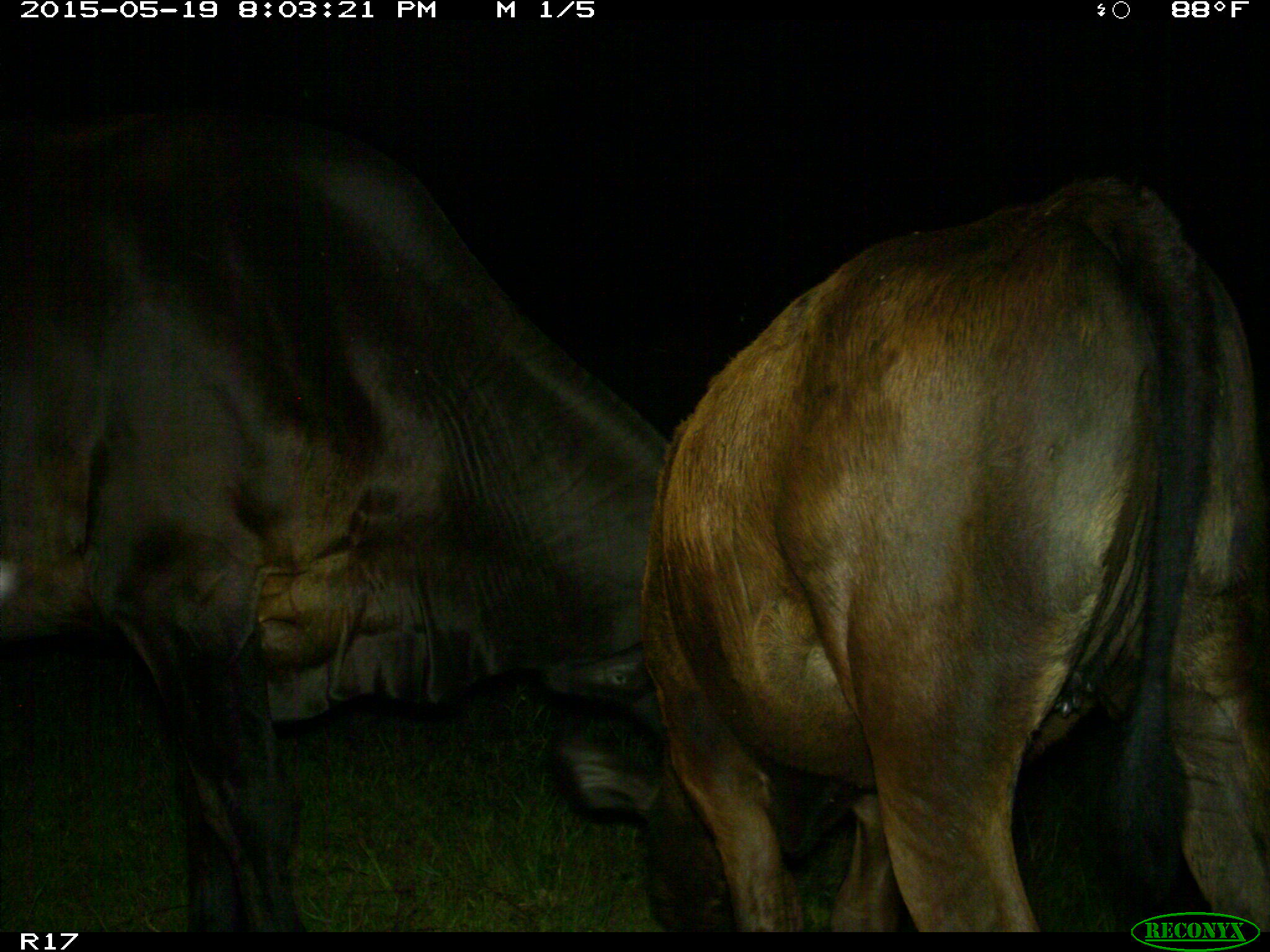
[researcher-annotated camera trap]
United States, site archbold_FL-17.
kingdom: Animalia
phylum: Chordata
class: Mammalia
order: Artiodactyla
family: Bovidae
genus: Bos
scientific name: Bos taurus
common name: domestic cow